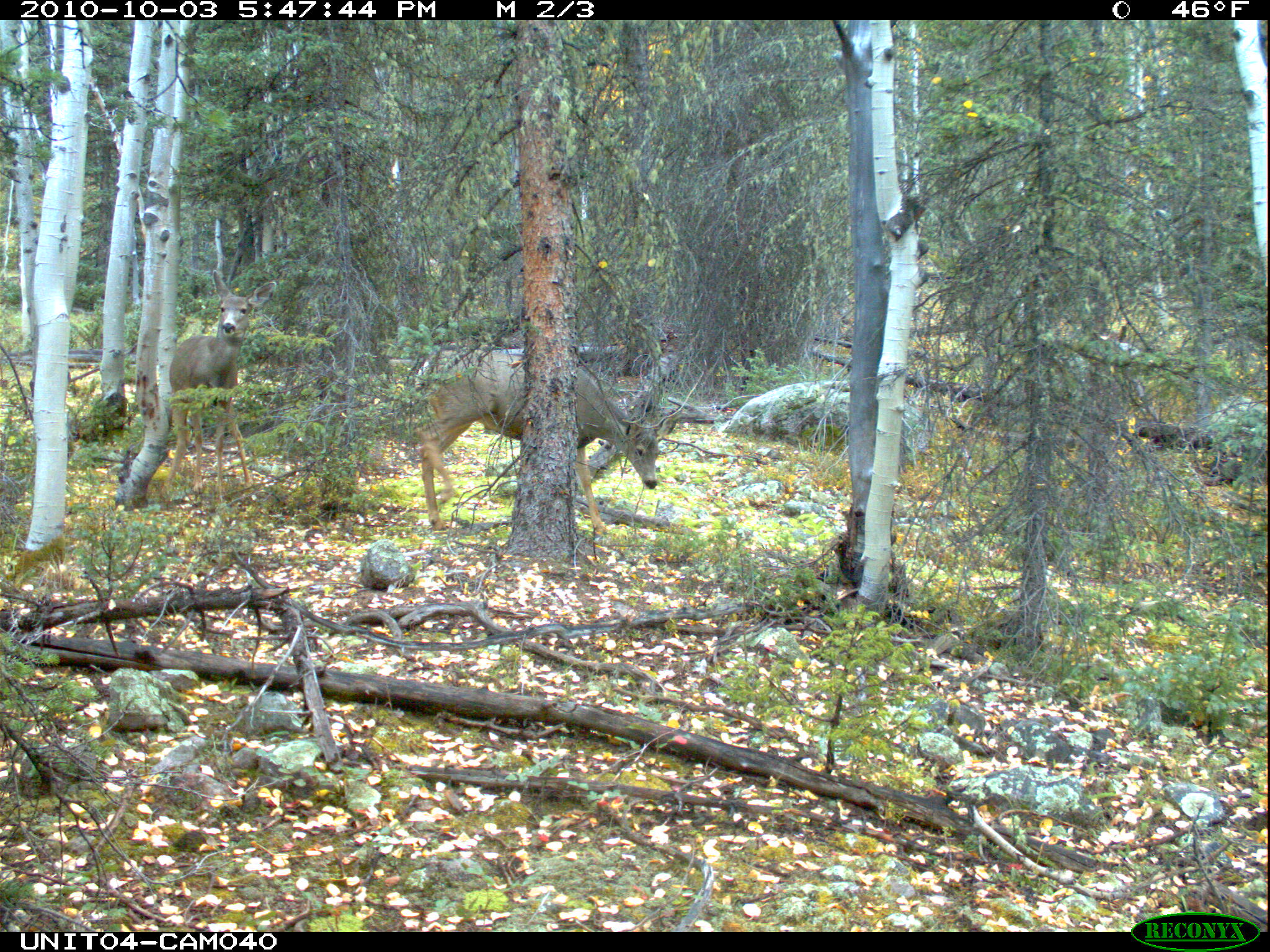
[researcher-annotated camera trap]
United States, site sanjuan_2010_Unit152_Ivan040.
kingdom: Animalia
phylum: Chordata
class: Mammalia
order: Artiodactyla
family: Cervidae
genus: Odocoileus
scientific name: Odocoileus hemionus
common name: mule deer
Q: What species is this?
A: Odocoileus hemionus (mule deer).